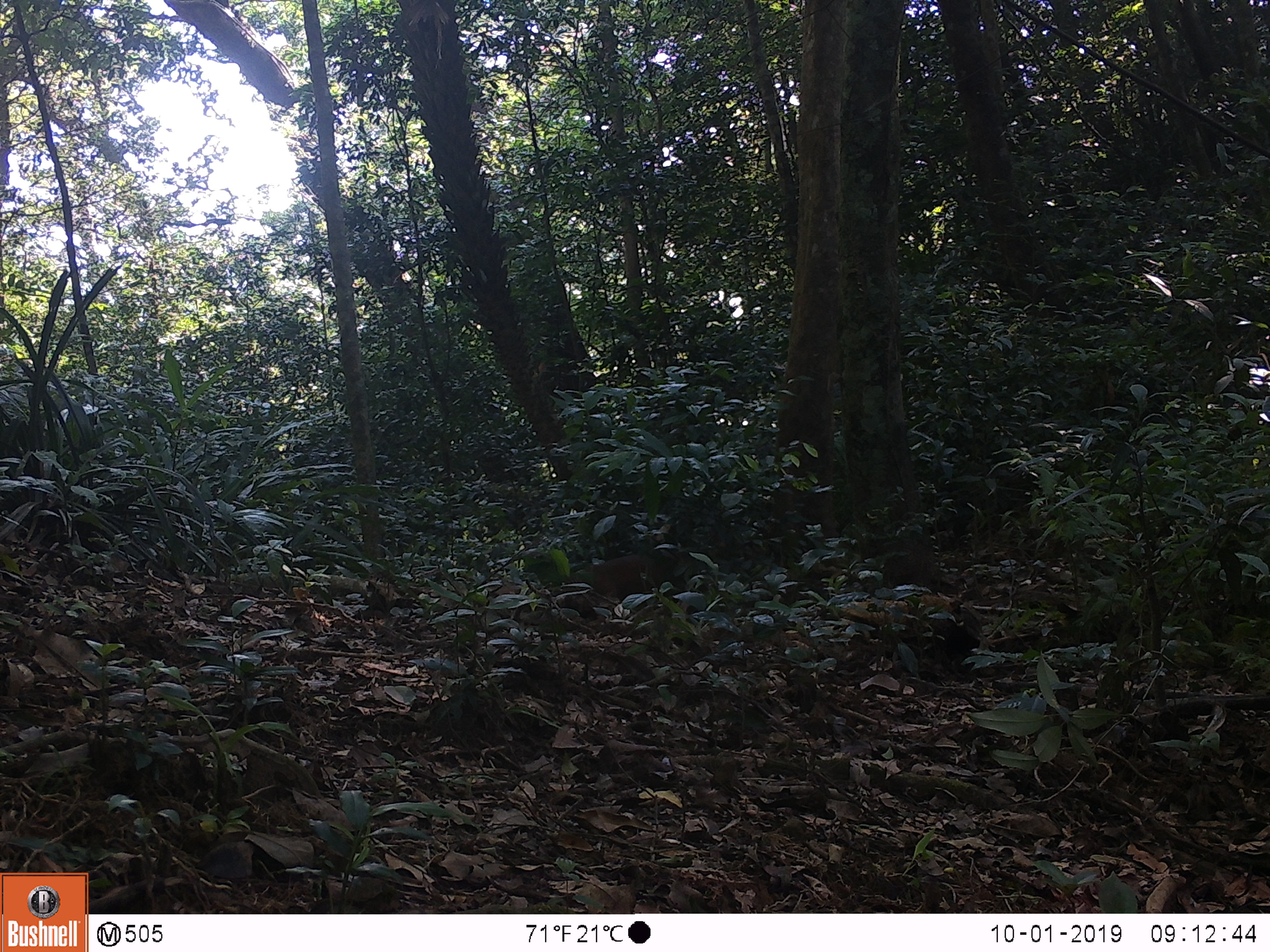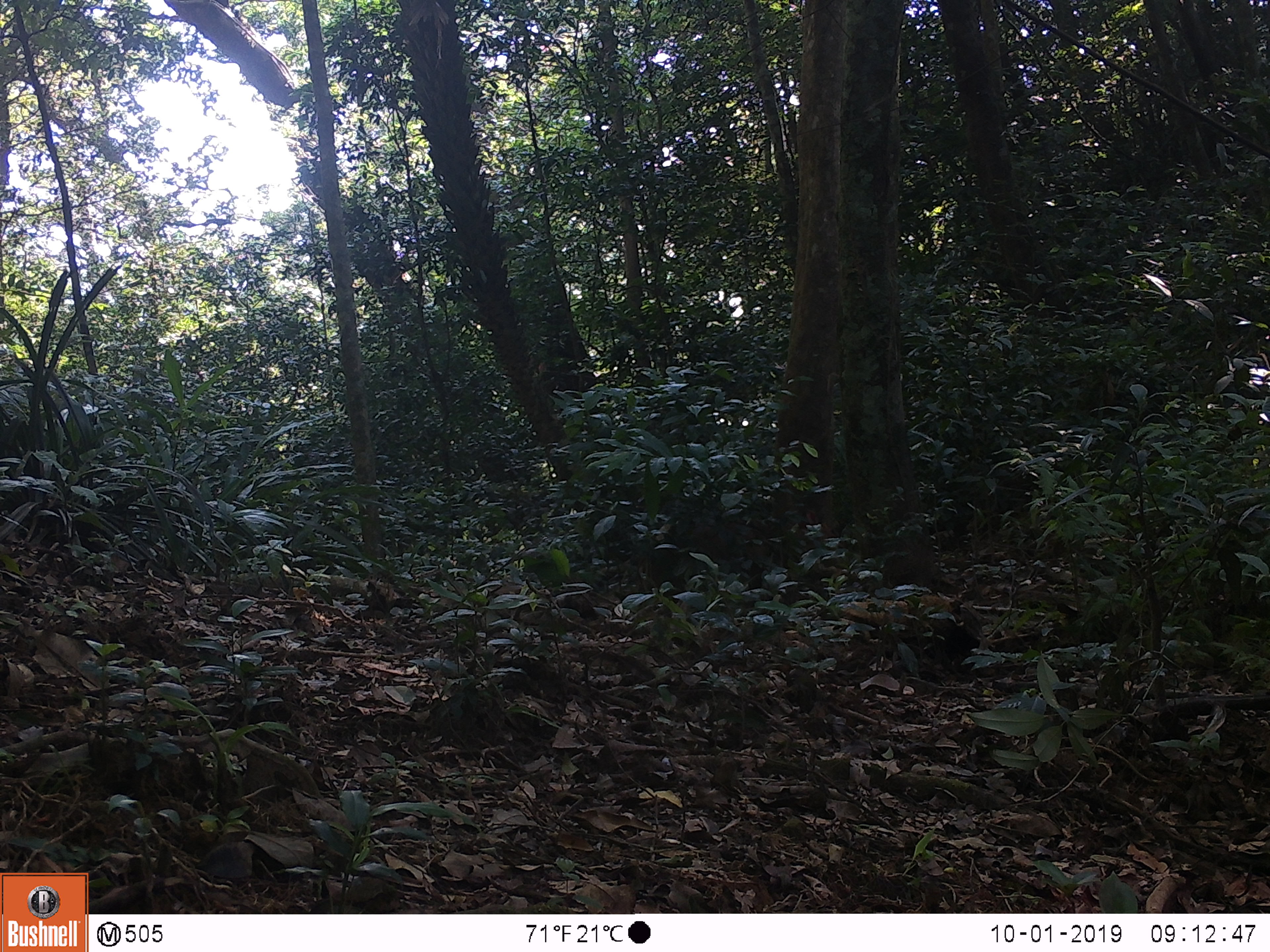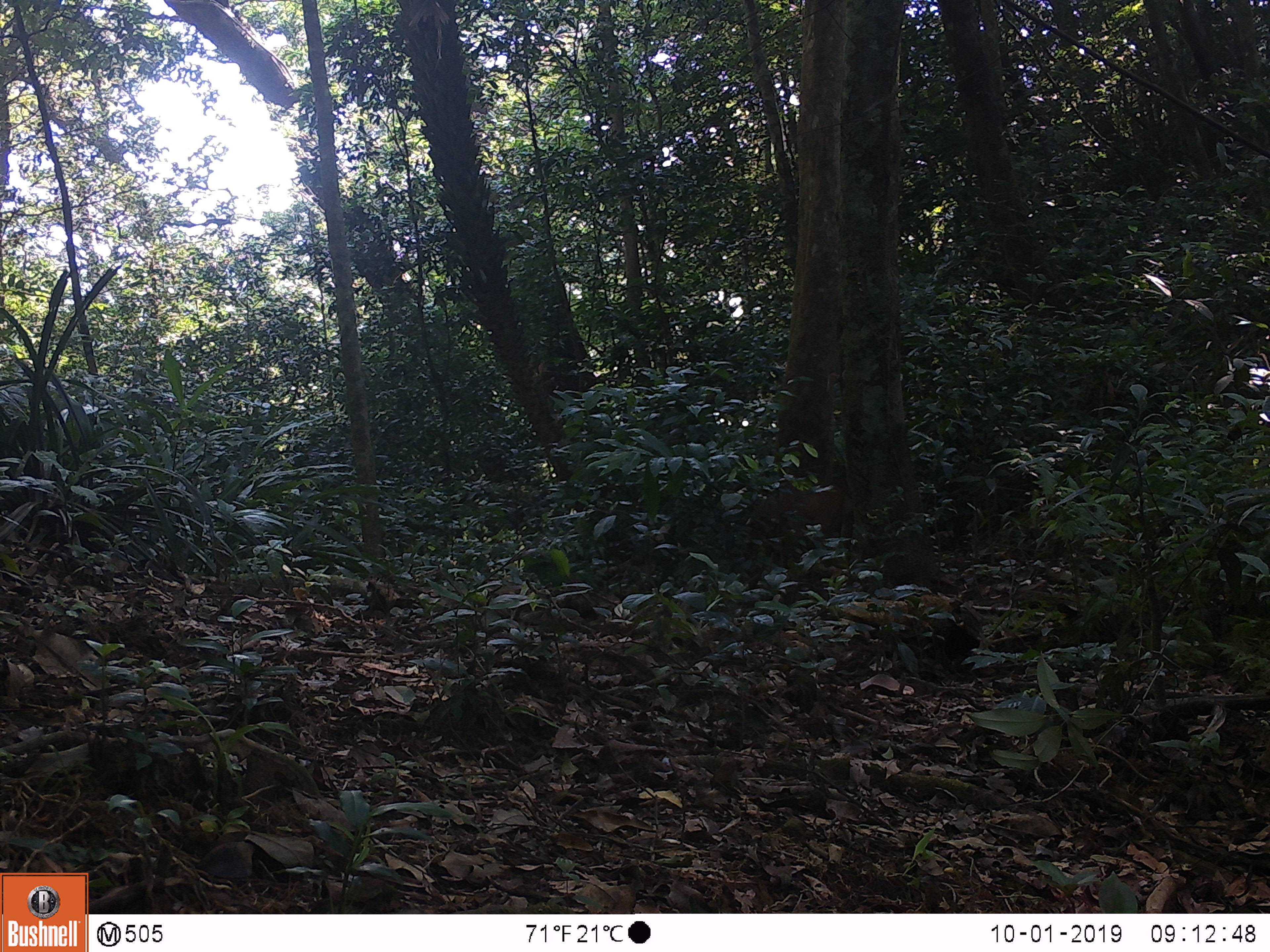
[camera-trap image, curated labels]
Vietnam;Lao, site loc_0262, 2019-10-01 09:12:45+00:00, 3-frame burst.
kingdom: Animalia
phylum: Chordata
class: Mammalia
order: Artiodactyla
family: Cervidae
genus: Muntiacus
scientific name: Muntiacus vuquangensis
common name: large-antlered muntjac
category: large antlered muntjac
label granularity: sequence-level